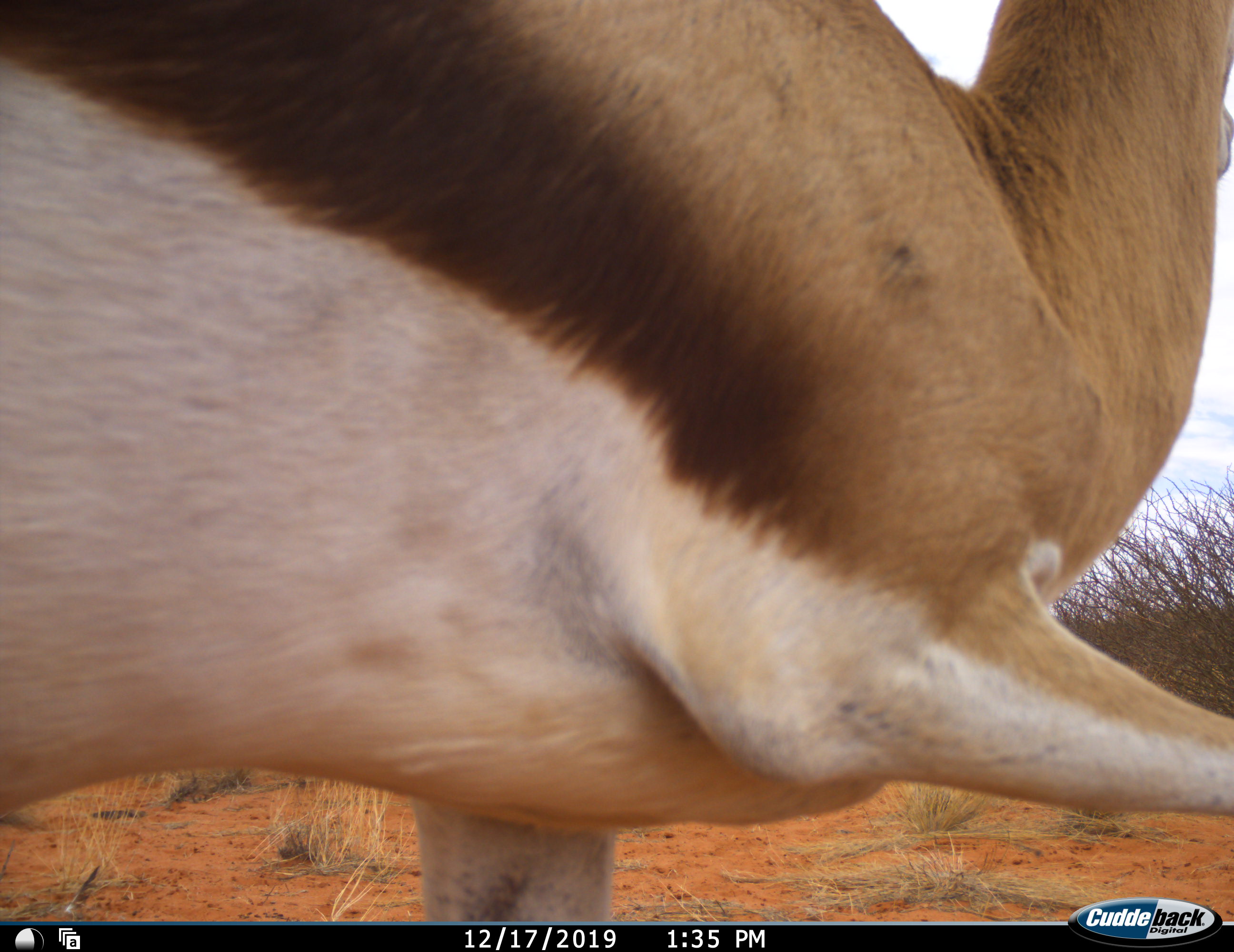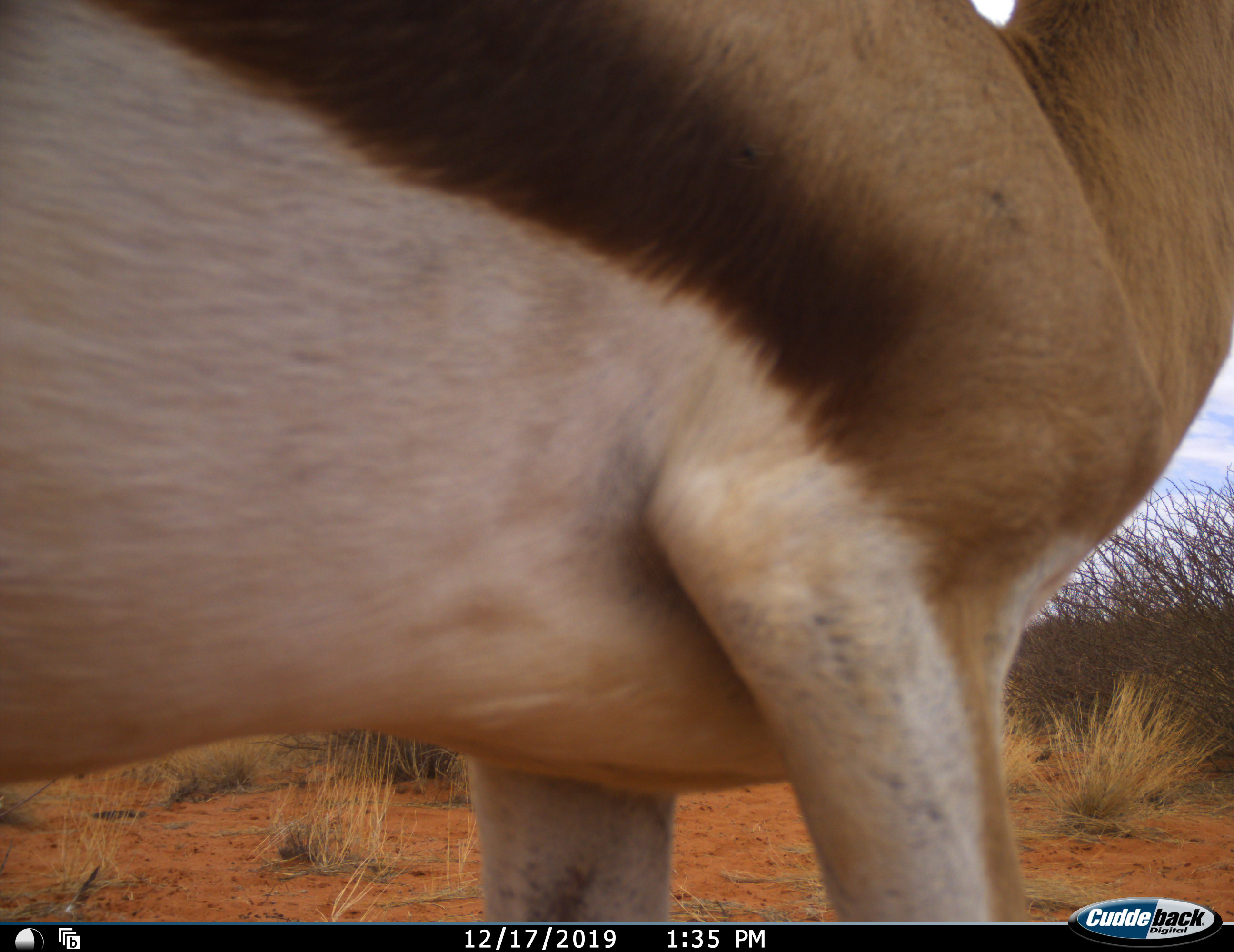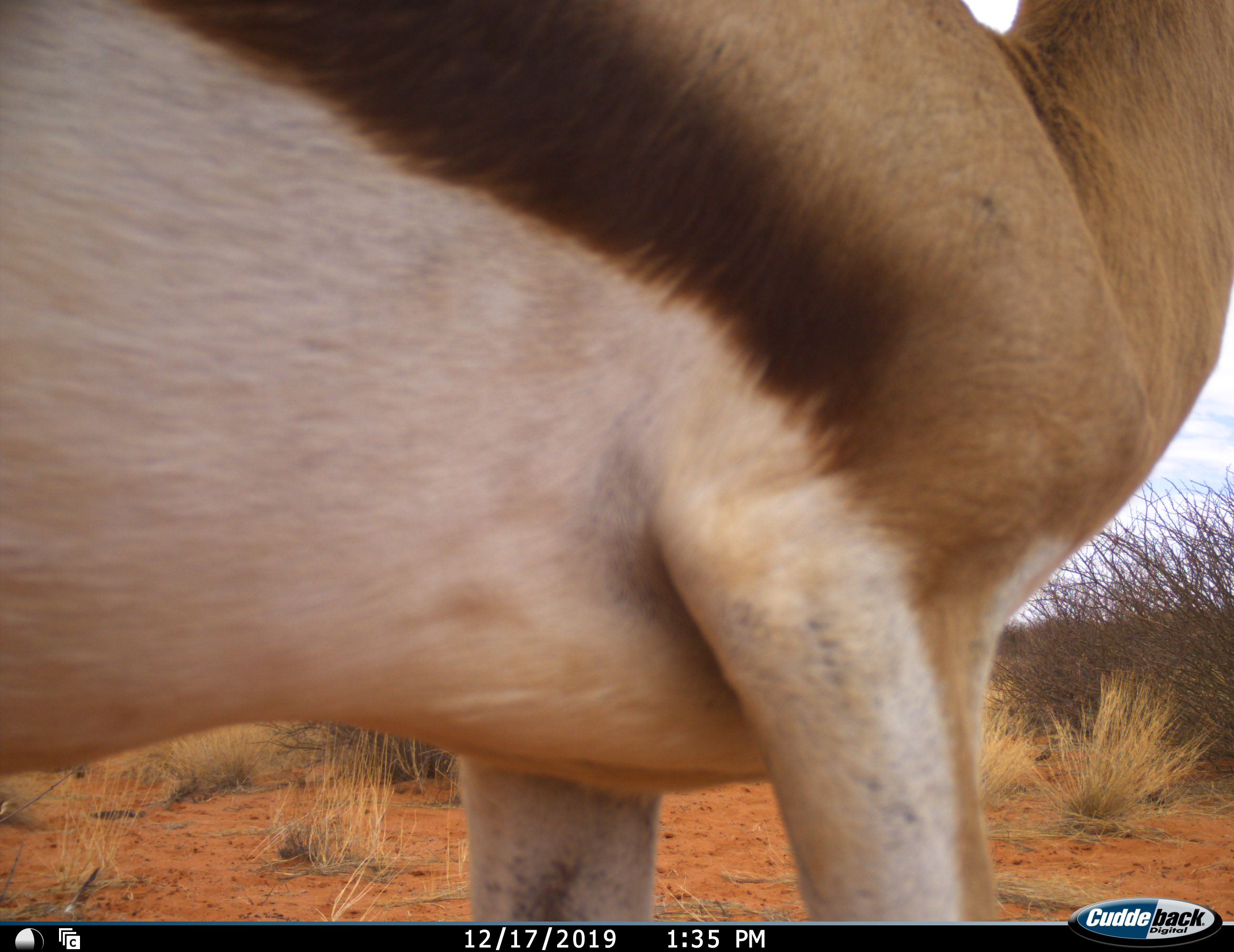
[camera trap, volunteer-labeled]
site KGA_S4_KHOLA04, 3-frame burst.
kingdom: Animalia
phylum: Chordata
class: Mammalia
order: Artiodactyla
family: Bovidae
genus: Antidorcas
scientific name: Antidorcas marsupialis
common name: springbok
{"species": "springbok (Antidorcas marsupialis)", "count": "1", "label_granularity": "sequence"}